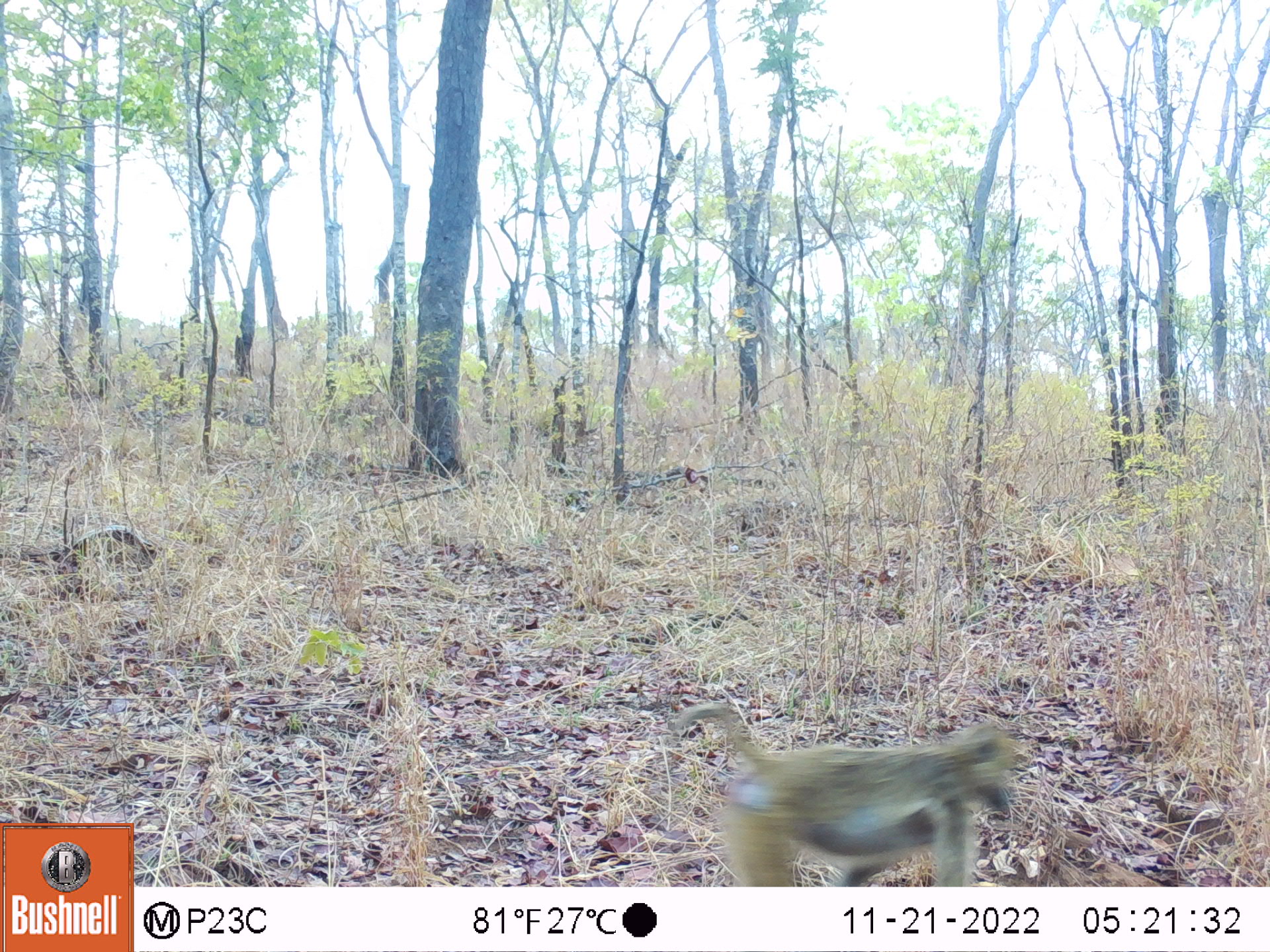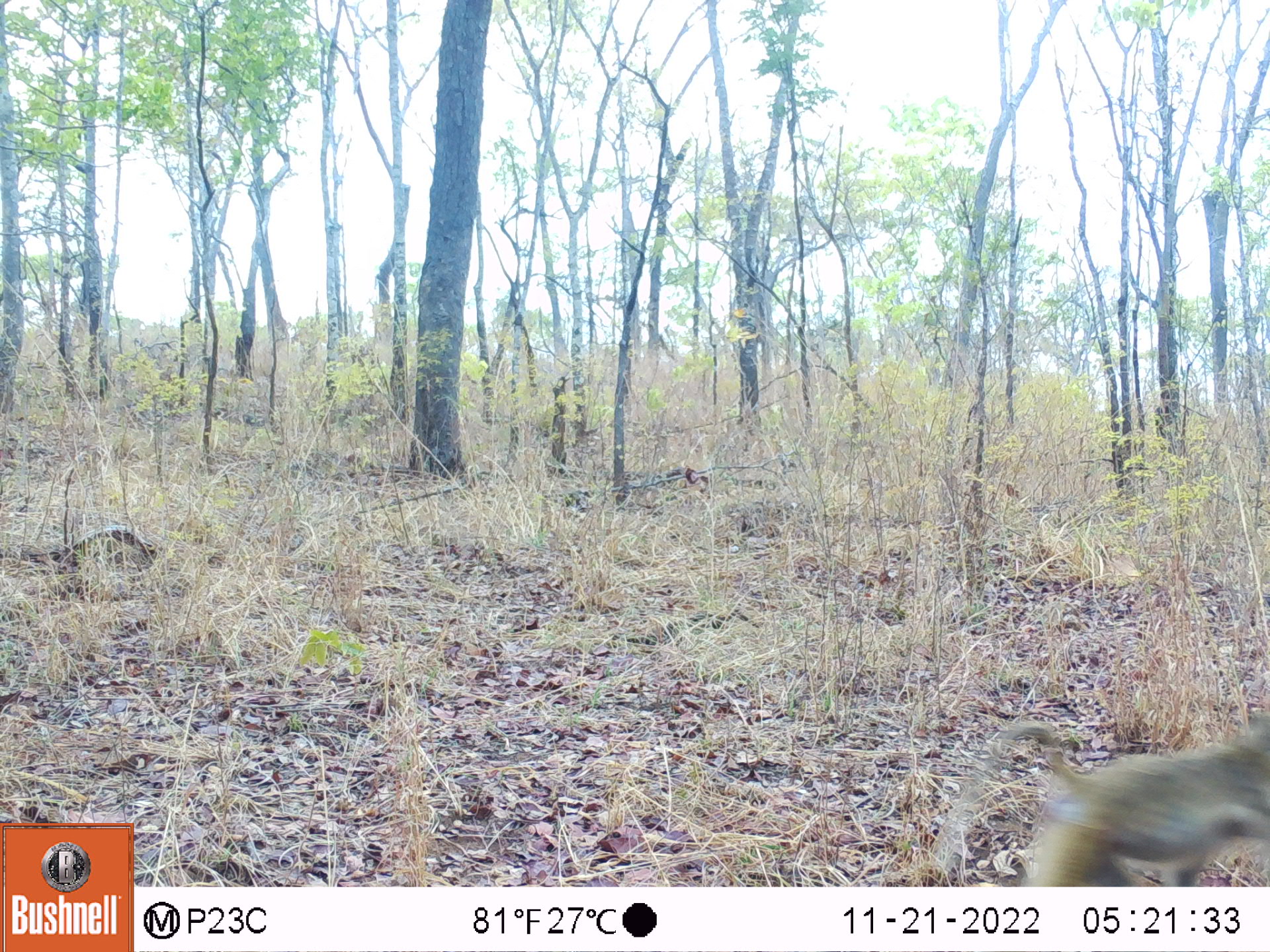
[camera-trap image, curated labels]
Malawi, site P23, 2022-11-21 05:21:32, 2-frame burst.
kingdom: Animalia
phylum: Chordata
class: Mammalia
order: Primates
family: Cercopithecidae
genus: Papio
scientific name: Papio cynocephalus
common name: yellow baboon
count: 1